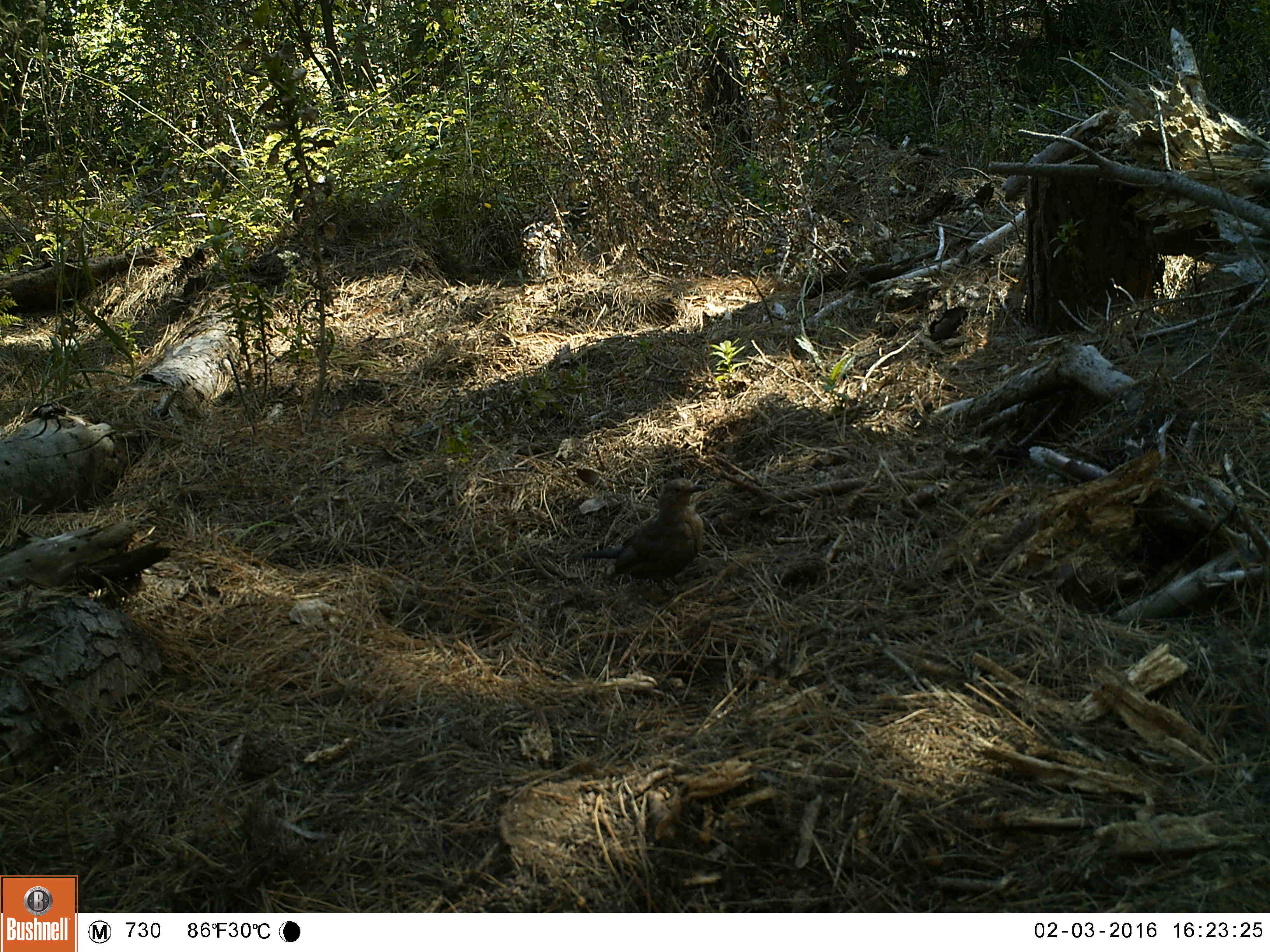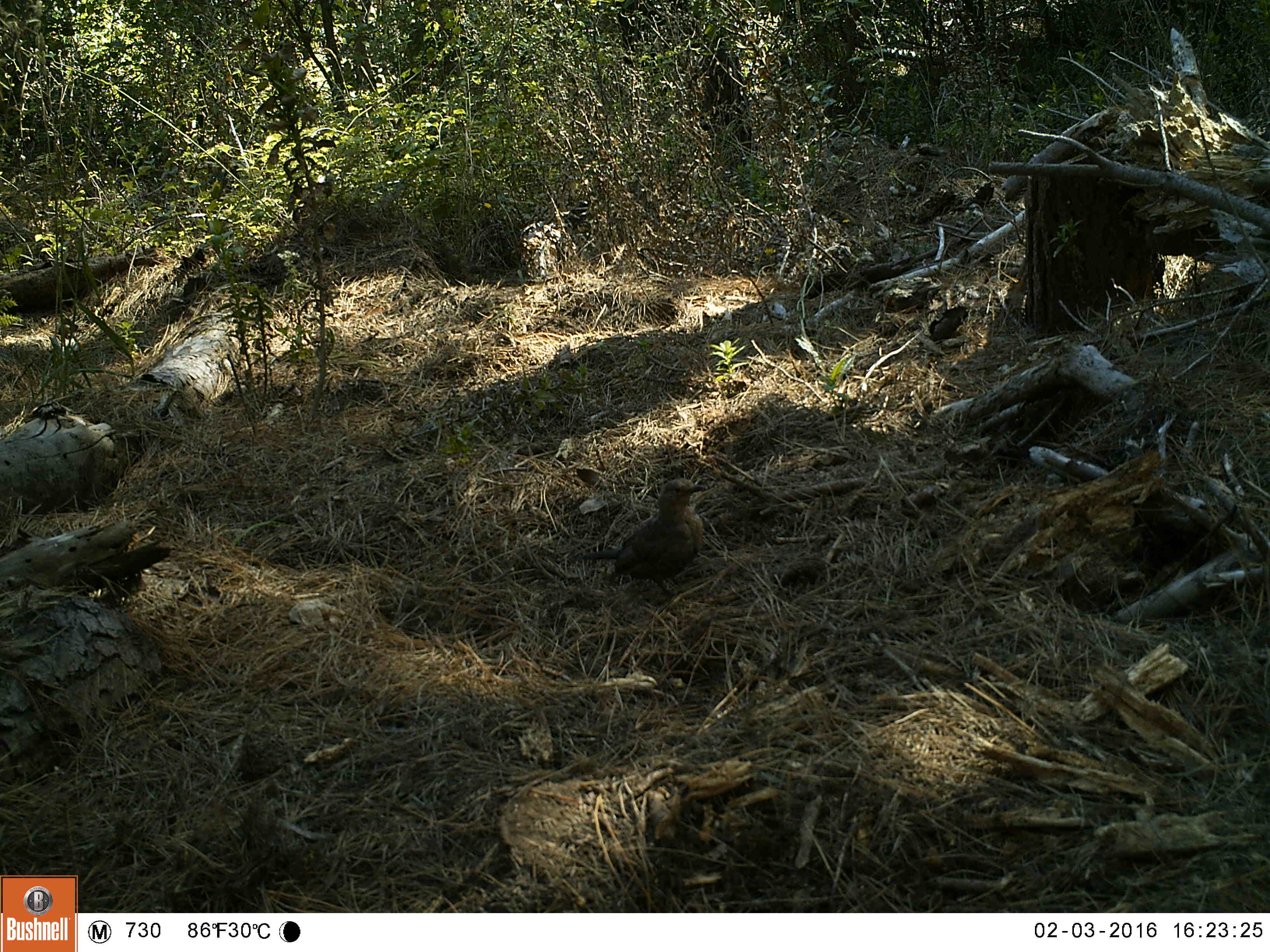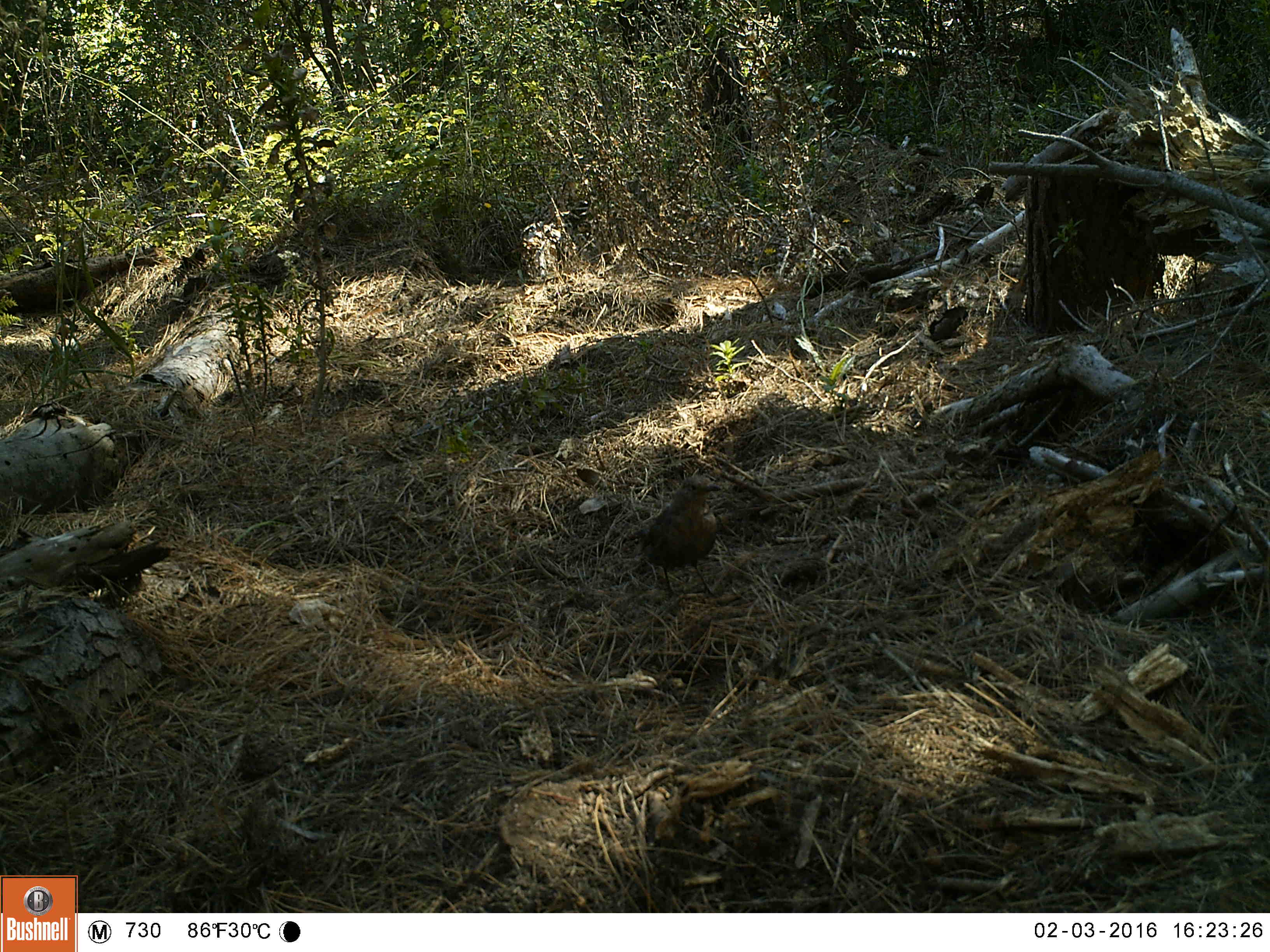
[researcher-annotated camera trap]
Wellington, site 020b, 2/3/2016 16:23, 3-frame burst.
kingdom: Animalia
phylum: Chordata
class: Aves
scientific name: Aves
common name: bird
Bird (Aves).